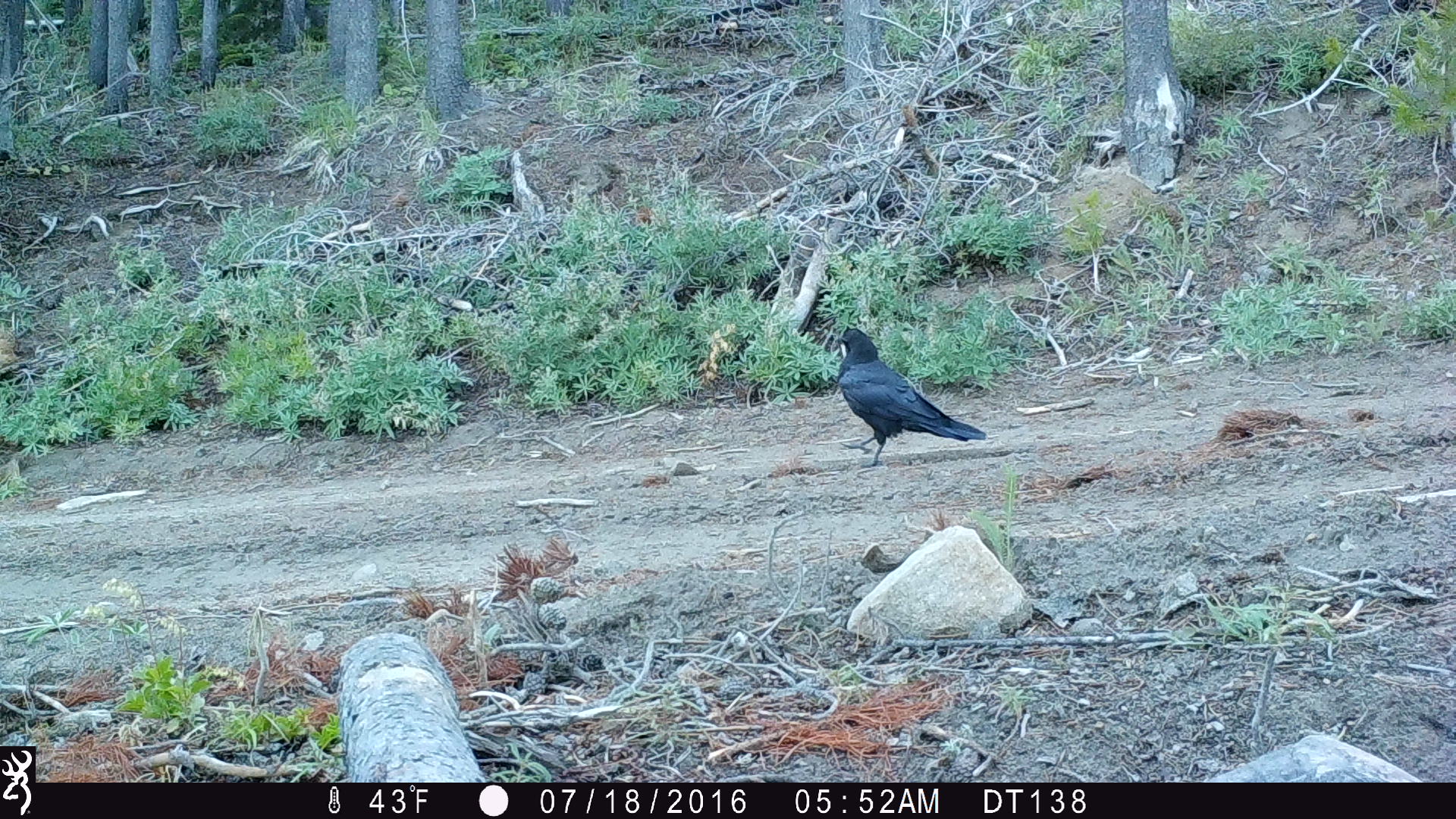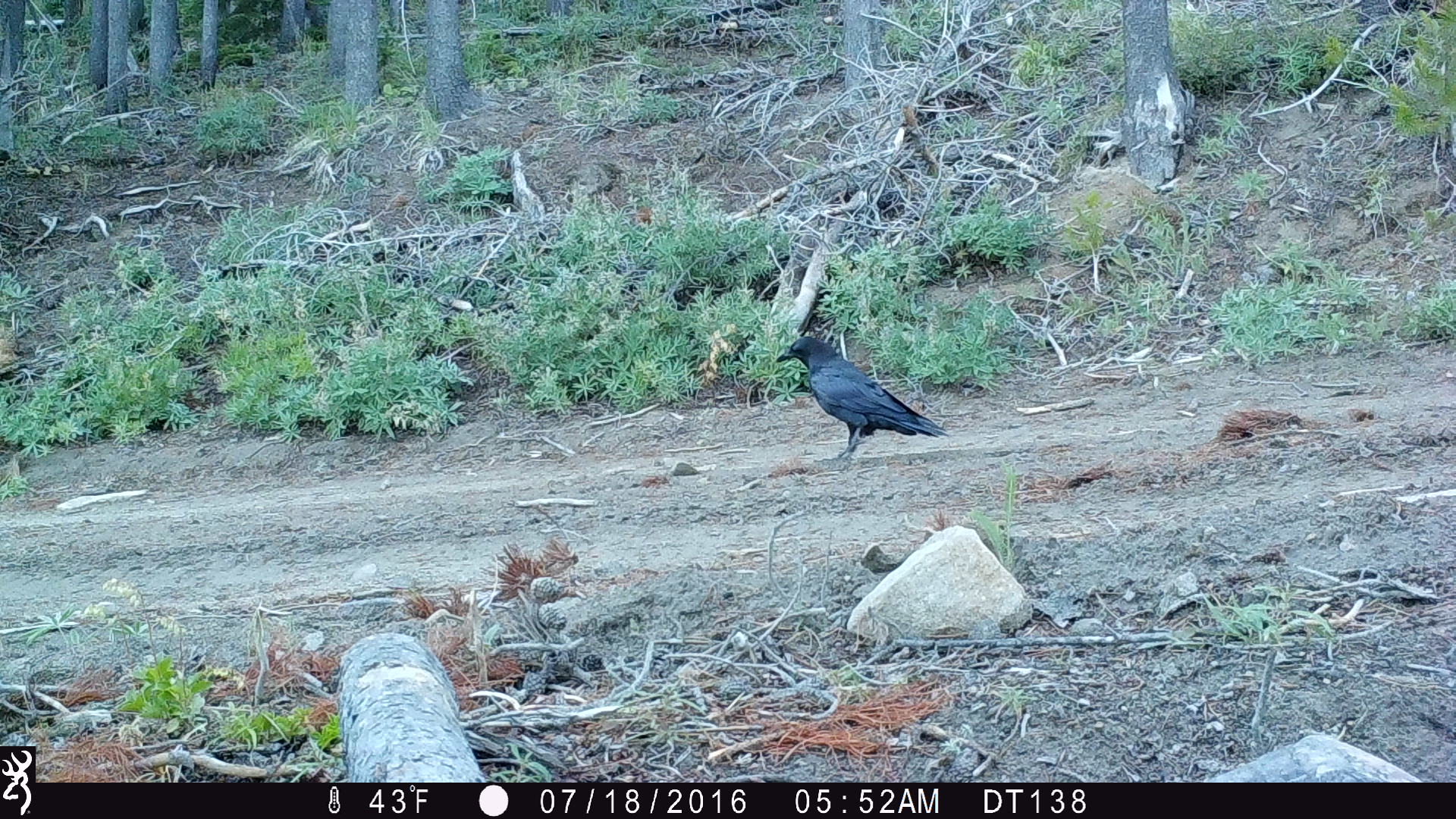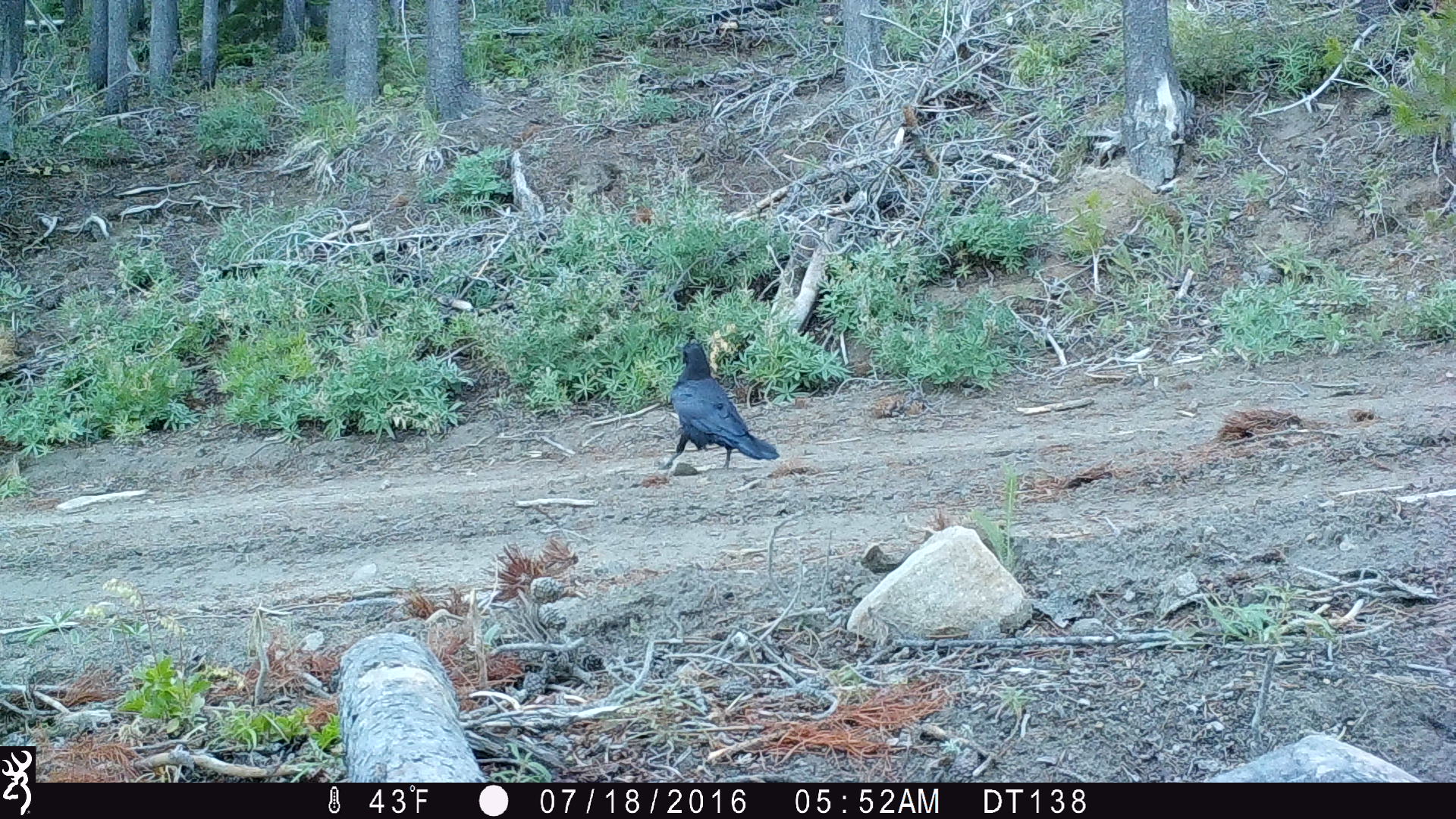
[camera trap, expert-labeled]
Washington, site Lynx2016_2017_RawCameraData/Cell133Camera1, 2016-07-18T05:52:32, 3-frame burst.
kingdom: Animalia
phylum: Chordata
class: Aves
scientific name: Aves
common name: birds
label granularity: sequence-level